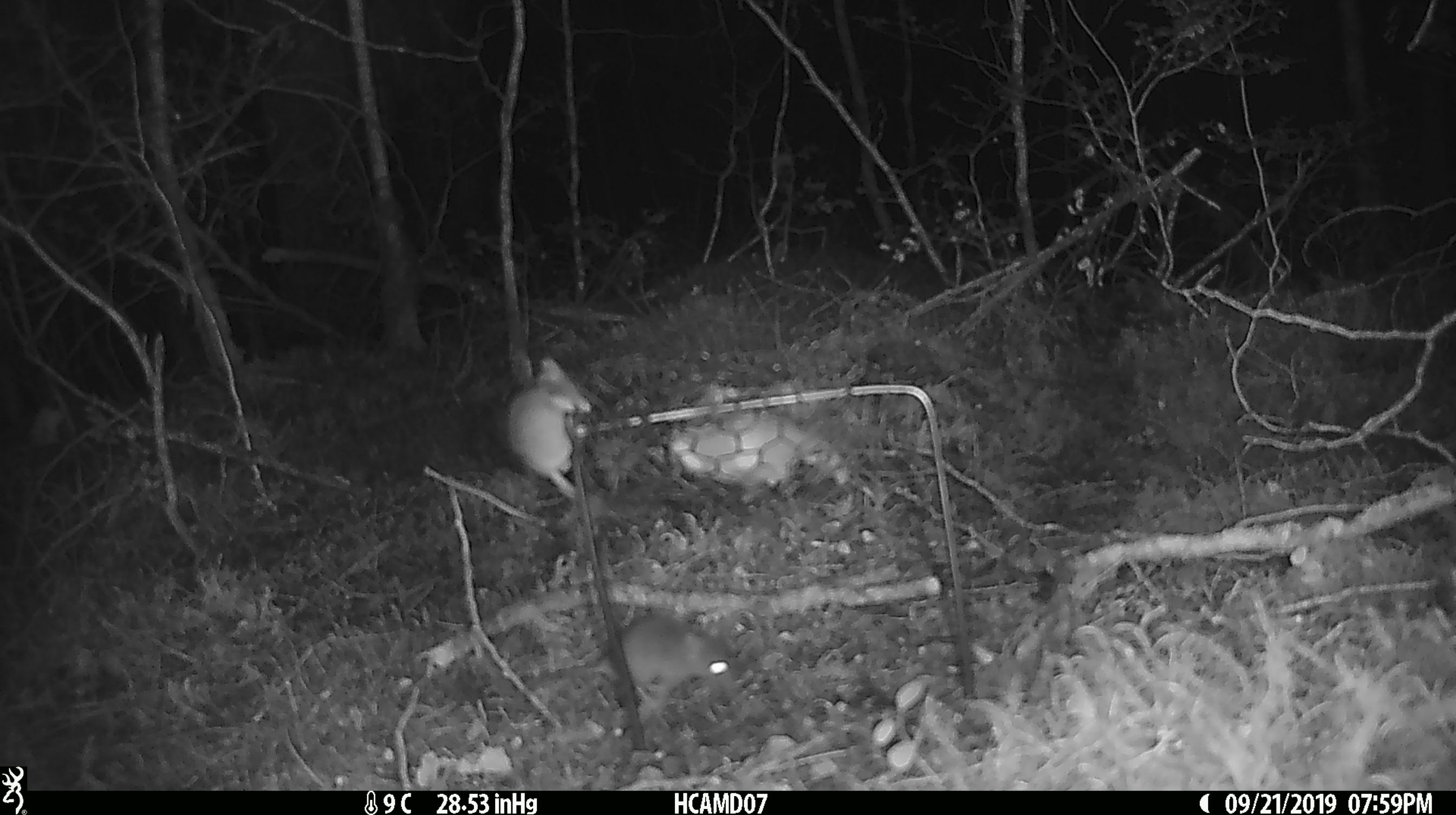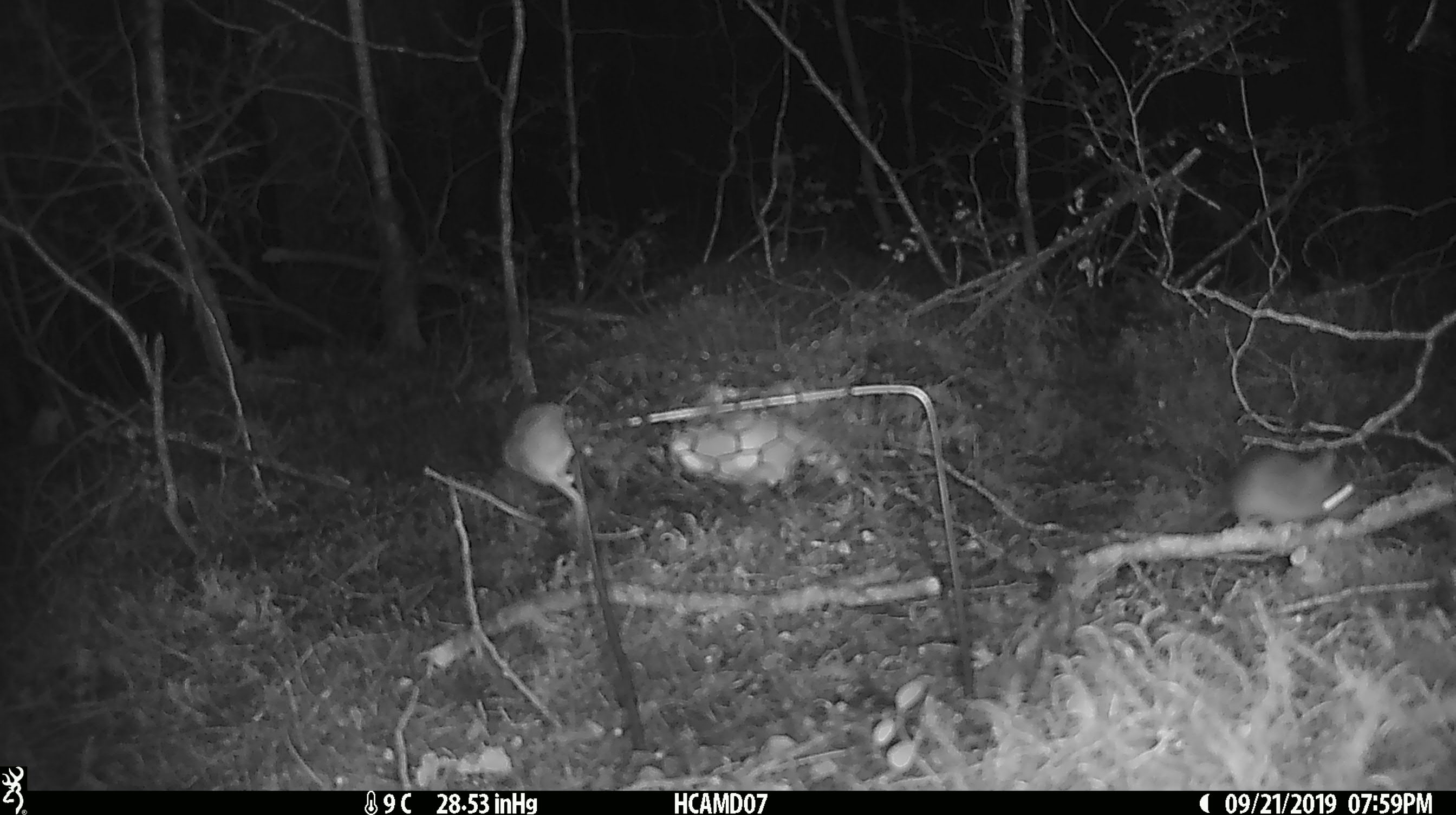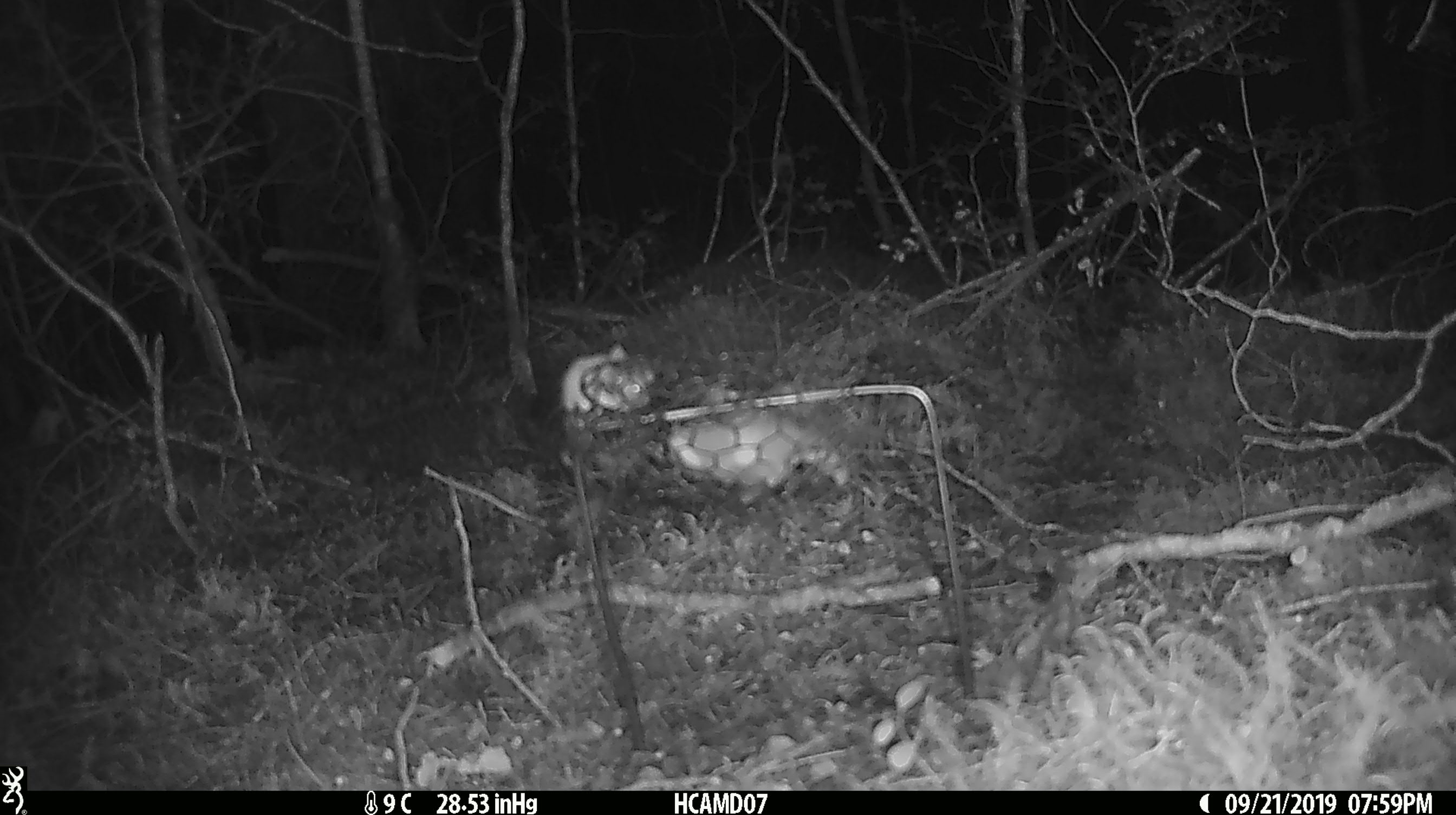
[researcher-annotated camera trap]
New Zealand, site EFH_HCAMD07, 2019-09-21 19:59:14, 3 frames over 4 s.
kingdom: Animalia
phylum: Chordata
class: Mammalia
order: Rodentia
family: Muridae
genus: Mus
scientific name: Mus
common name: mouse